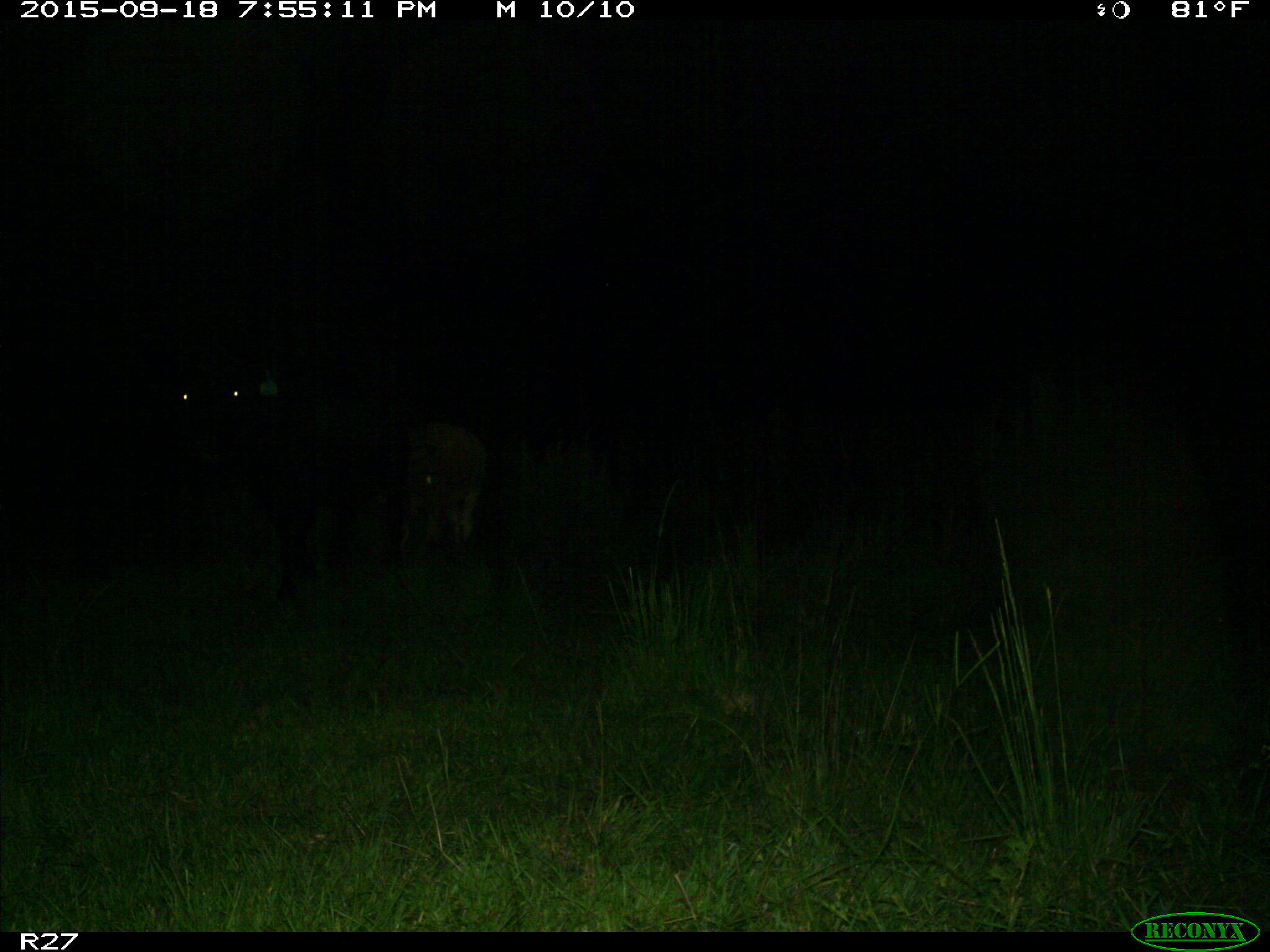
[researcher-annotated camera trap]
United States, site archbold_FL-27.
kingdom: Animalia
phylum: Chordata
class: Mammalia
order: Artiodactyla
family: Bovidae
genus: Bos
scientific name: Bos taurus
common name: domestic cow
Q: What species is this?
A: Bos taurus (domestic cow).